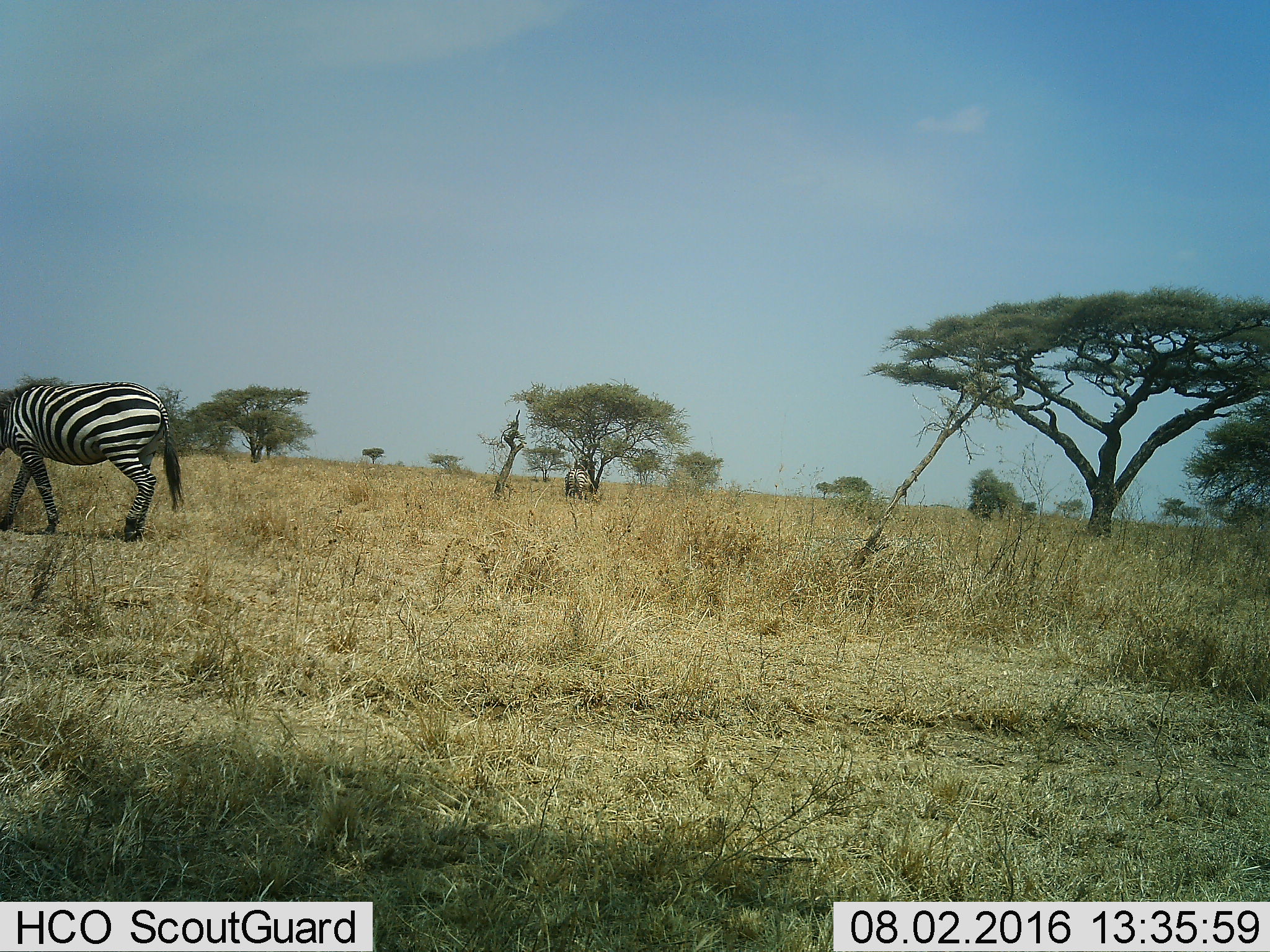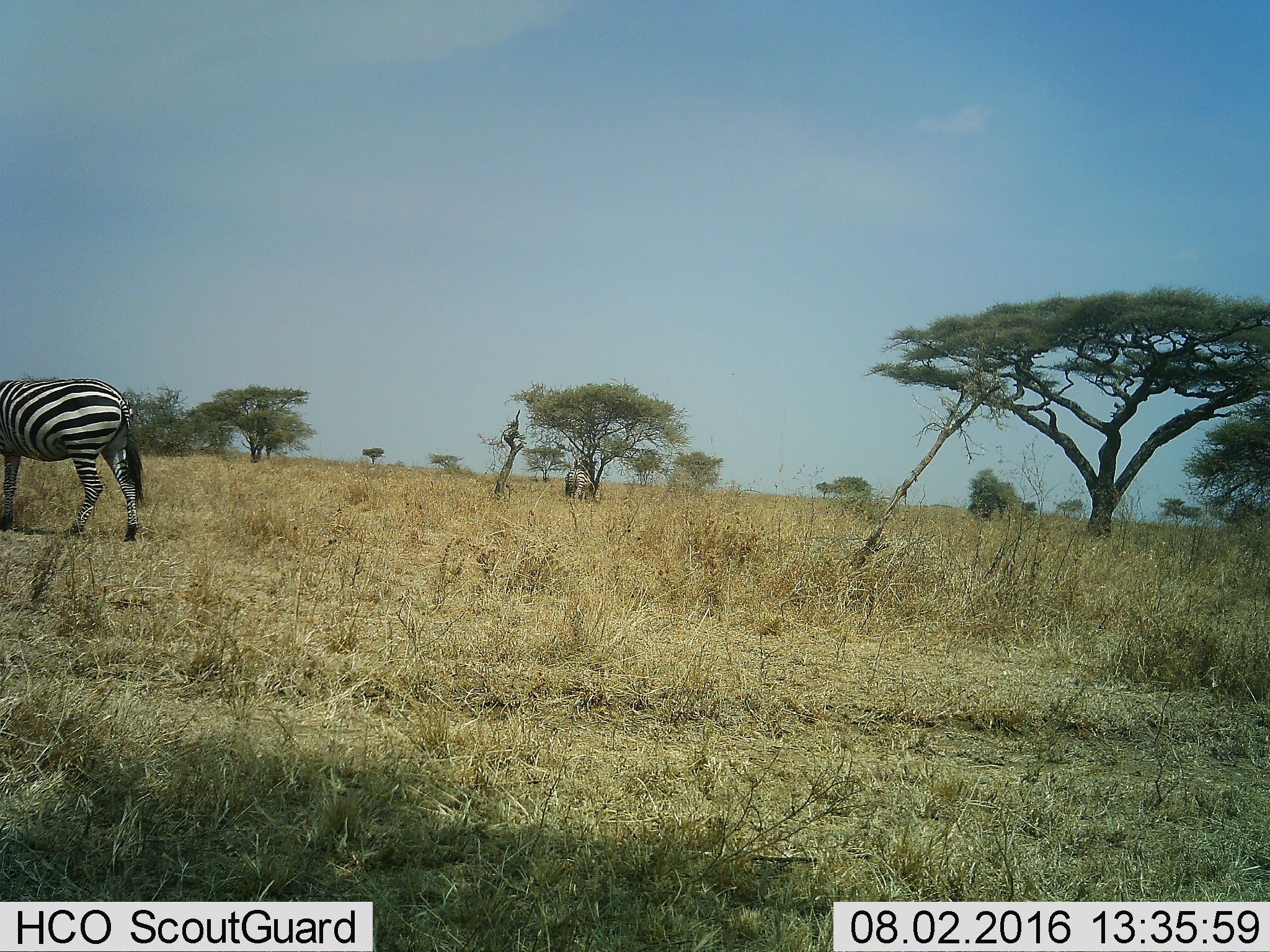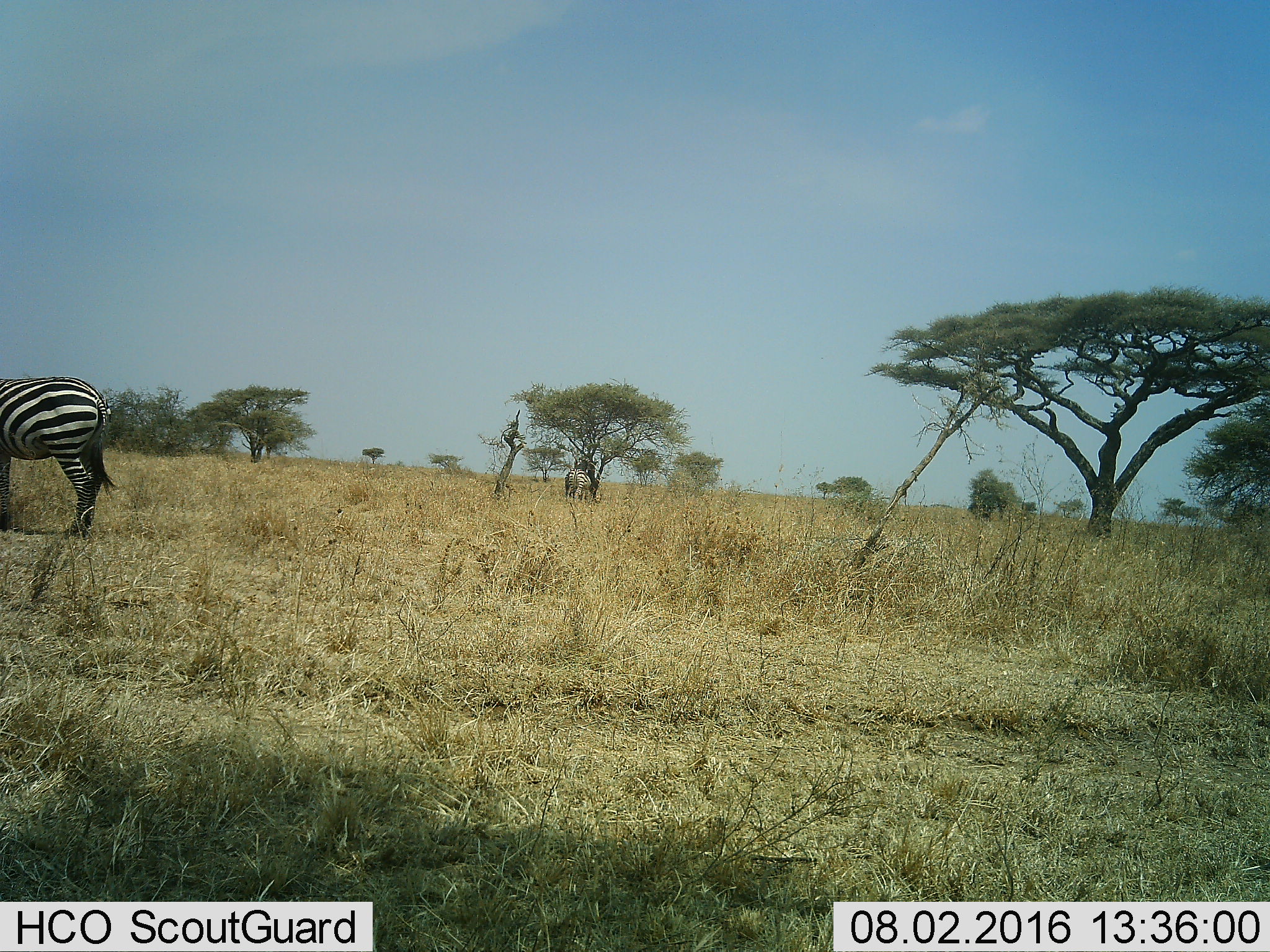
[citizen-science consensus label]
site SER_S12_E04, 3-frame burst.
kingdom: Animalia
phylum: Chordata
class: Mammalia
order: Perissodactyla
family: Equidae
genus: Equus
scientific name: Equus quagga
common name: plains zebra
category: zebraplains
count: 2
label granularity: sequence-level